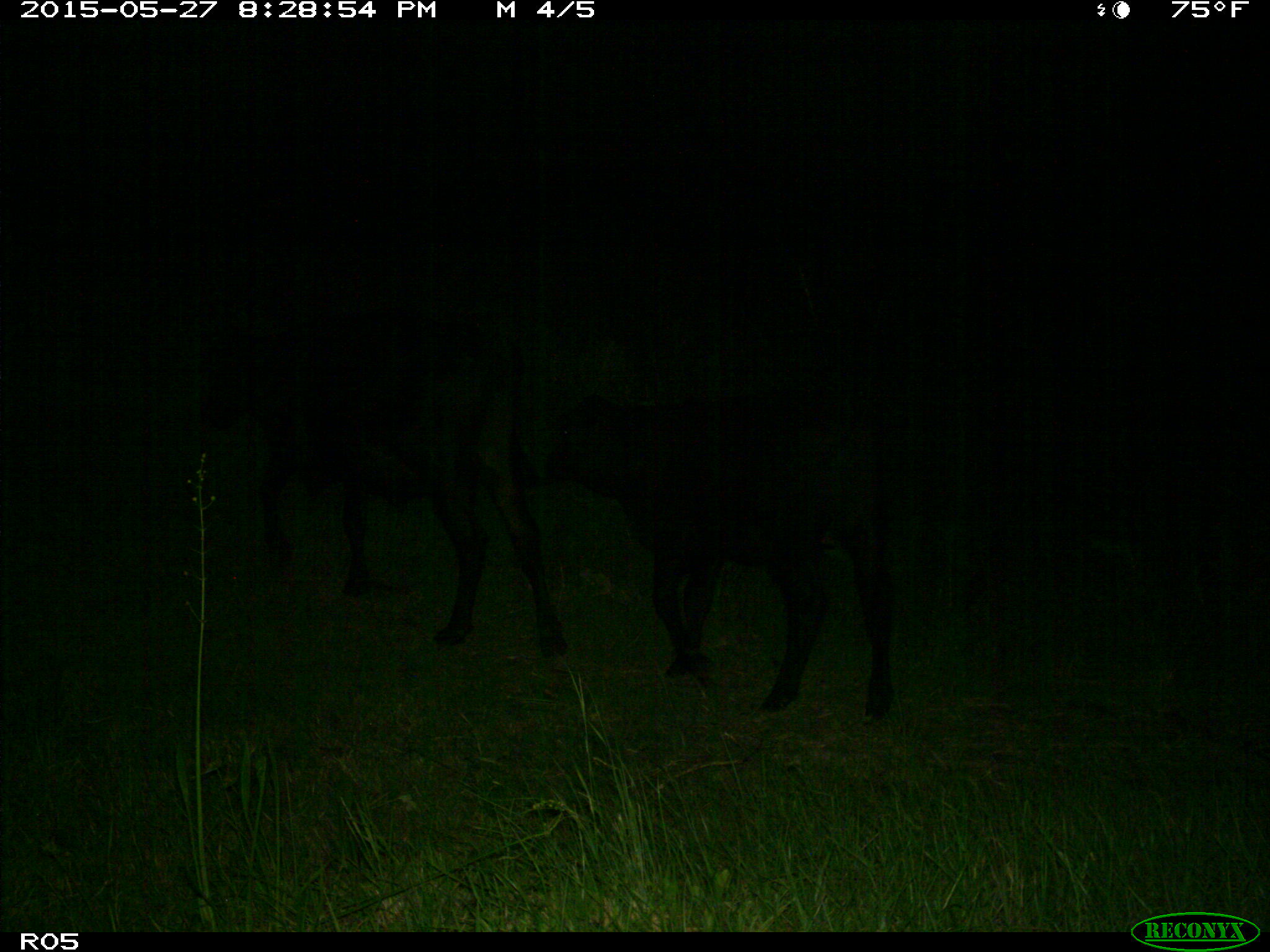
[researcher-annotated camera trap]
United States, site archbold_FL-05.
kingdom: Animalia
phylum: Chordata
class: Mammalia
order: Artiodactyla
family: Bovidae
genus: Bos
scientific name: Bos taurus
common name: domestic cow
Bos taurus (domestic cow).